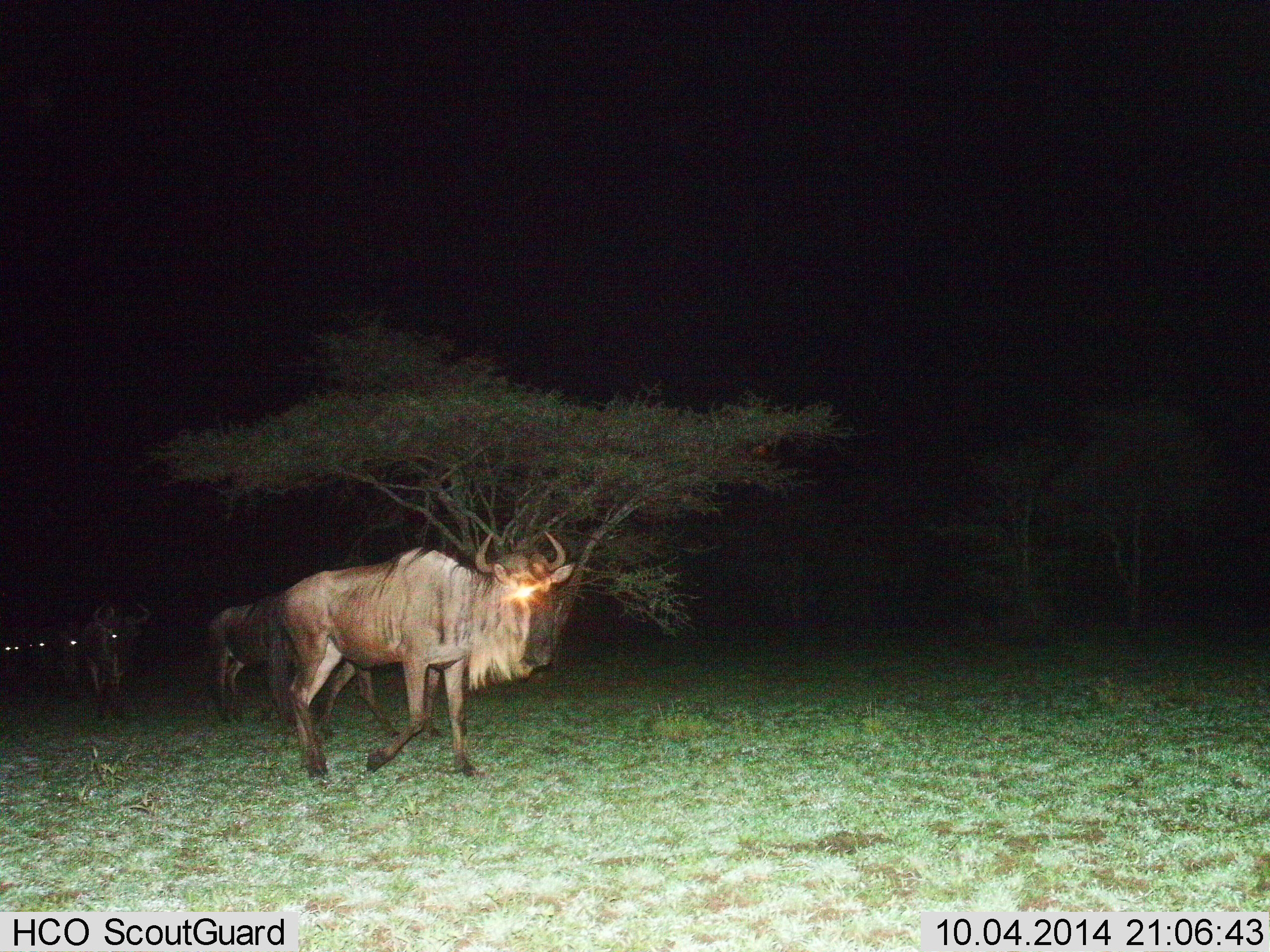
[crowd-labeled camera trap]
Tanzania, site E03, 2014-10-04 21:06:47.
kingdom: Animalia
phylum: Chordata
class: Mammalia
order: Artiodactyla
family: Bovidae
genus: Connochaetes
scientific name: Connochaetes taurinus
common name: blue wildebeest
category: wildebeest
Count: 6.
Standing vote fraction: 10%.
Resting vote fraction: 0%.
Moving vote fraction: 100%.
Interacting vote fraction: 0%.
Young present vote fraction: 0%.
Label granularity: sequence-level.